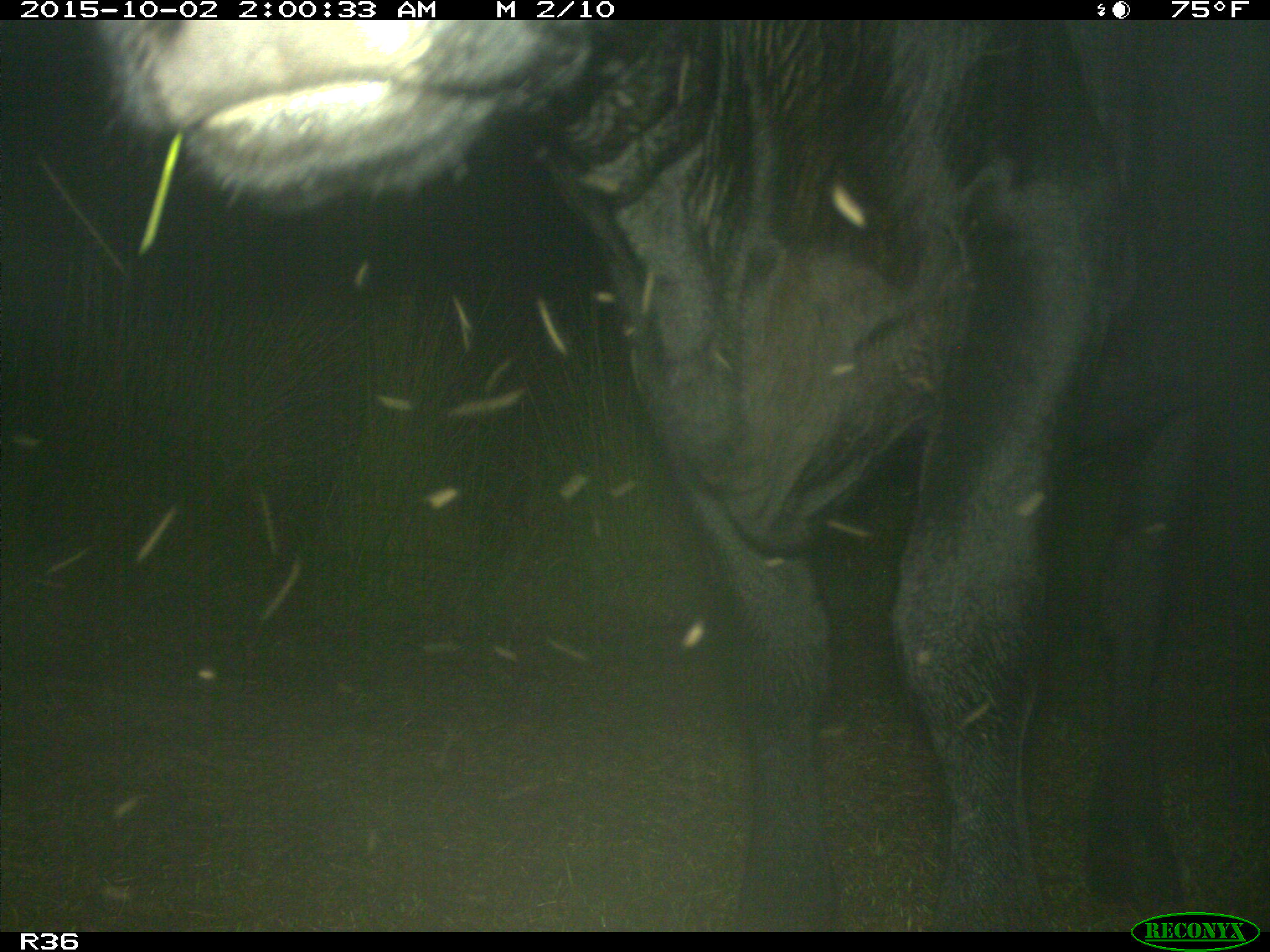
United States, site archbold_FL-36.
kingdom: Animalia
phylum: Chordata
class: Mammalia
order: Artiodactyla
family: Bovidae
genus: Bos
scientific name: Bos taurus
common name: domestic cow